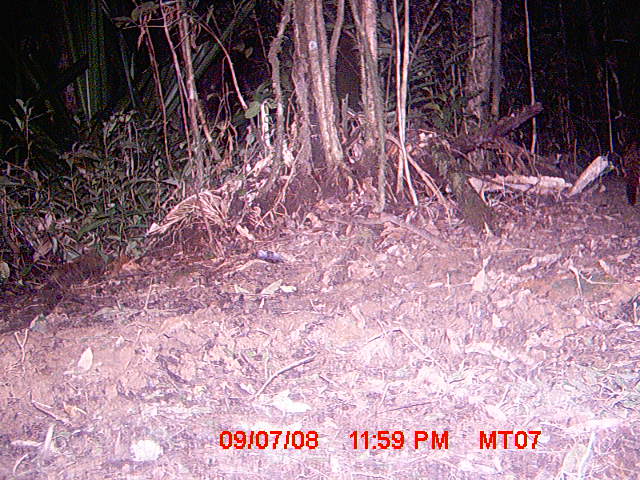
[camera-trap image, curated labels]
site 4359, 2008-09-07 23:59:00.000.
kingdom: Animalia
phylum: Chordata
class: Mammalia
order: Carnivora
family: Eupleridae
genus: Fossa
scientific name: Fossa fossana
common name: fanaloka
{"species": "Fossa fossana (fanaloka)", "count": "1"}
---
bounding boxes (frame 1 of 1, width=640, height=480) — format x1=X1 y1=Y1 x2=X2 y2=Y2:
fossa fossana: x1=620 y1=134 x2=640 y2=209